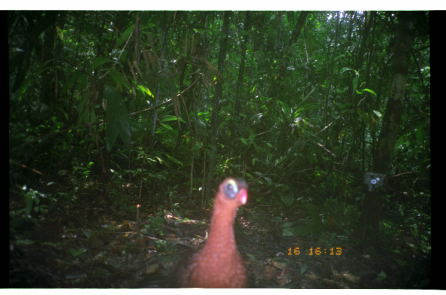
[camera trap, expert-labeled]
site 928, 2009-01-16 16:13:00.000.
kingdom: Animalia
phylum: Chordata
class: Aves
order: Galliformes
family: Cracidae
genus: Nothocrax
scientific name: Nothocrax urumutum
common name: nocturnal curassow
Nothocrax urumutum (nocturnal curassow).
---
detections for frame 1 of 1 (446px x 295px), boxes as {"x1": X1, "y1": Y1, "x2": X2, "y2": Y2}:
nothocrax urumutum: {"x1": 133, "y1": 175, "x2": 248, "y2": 288}